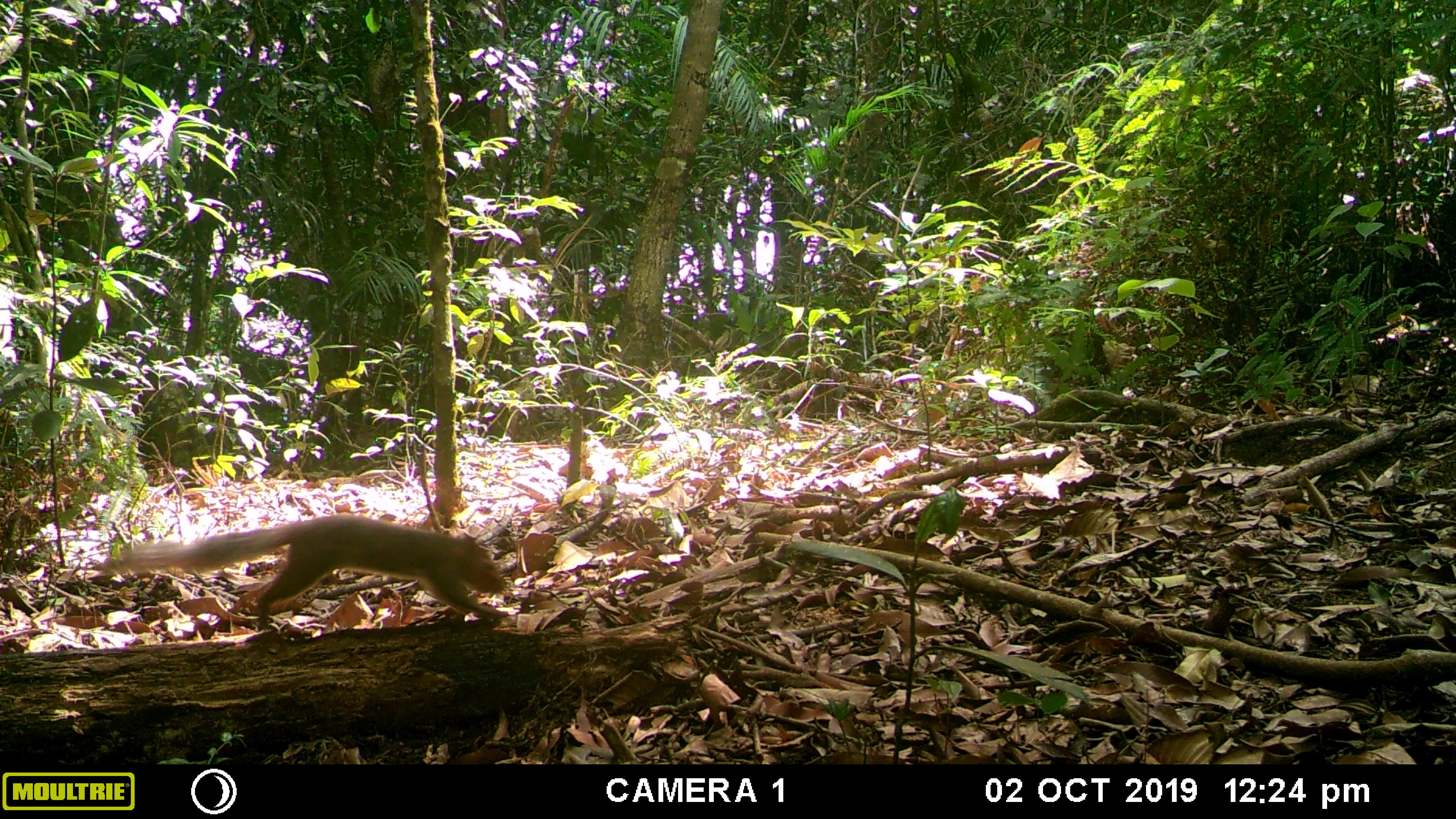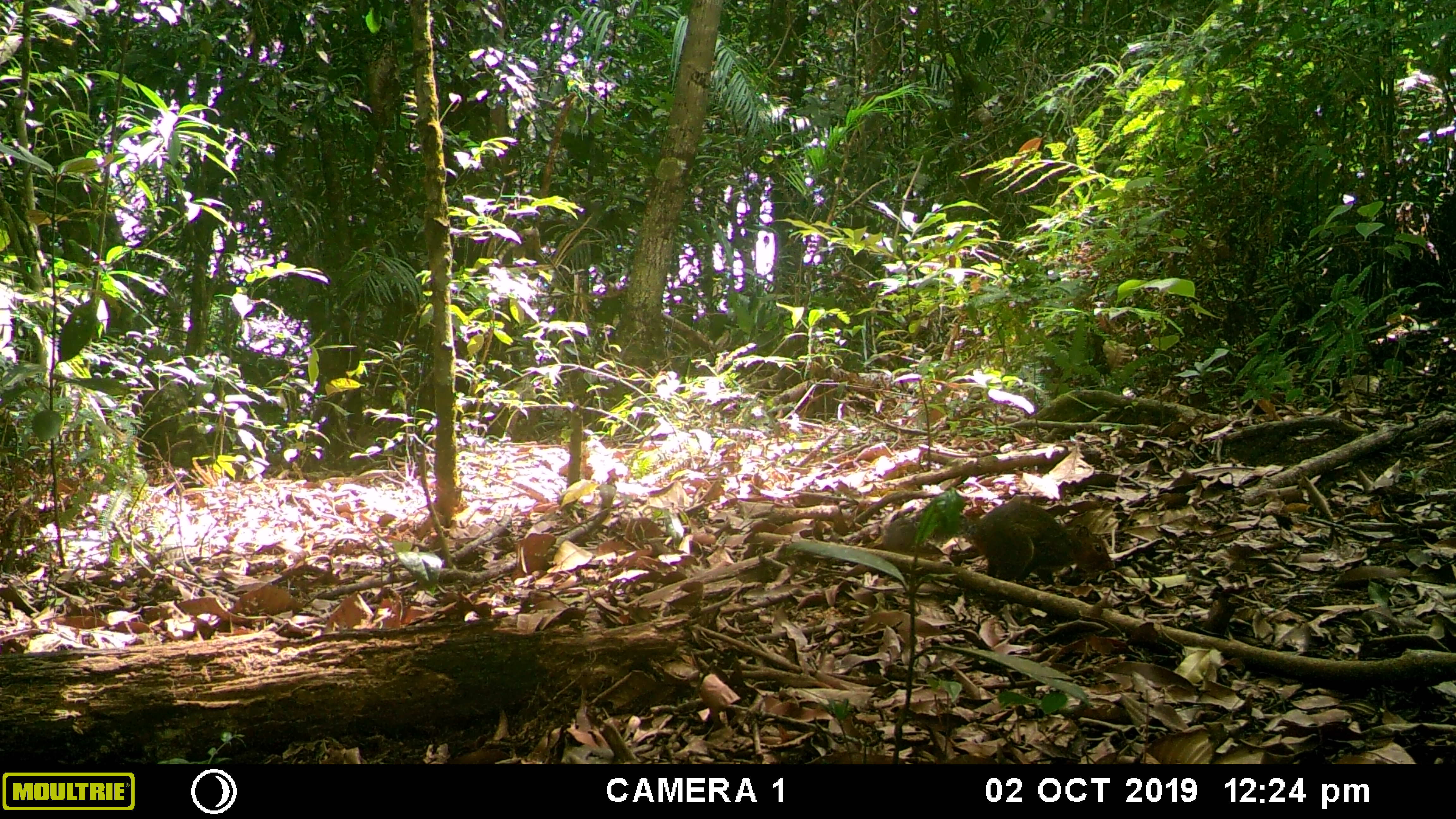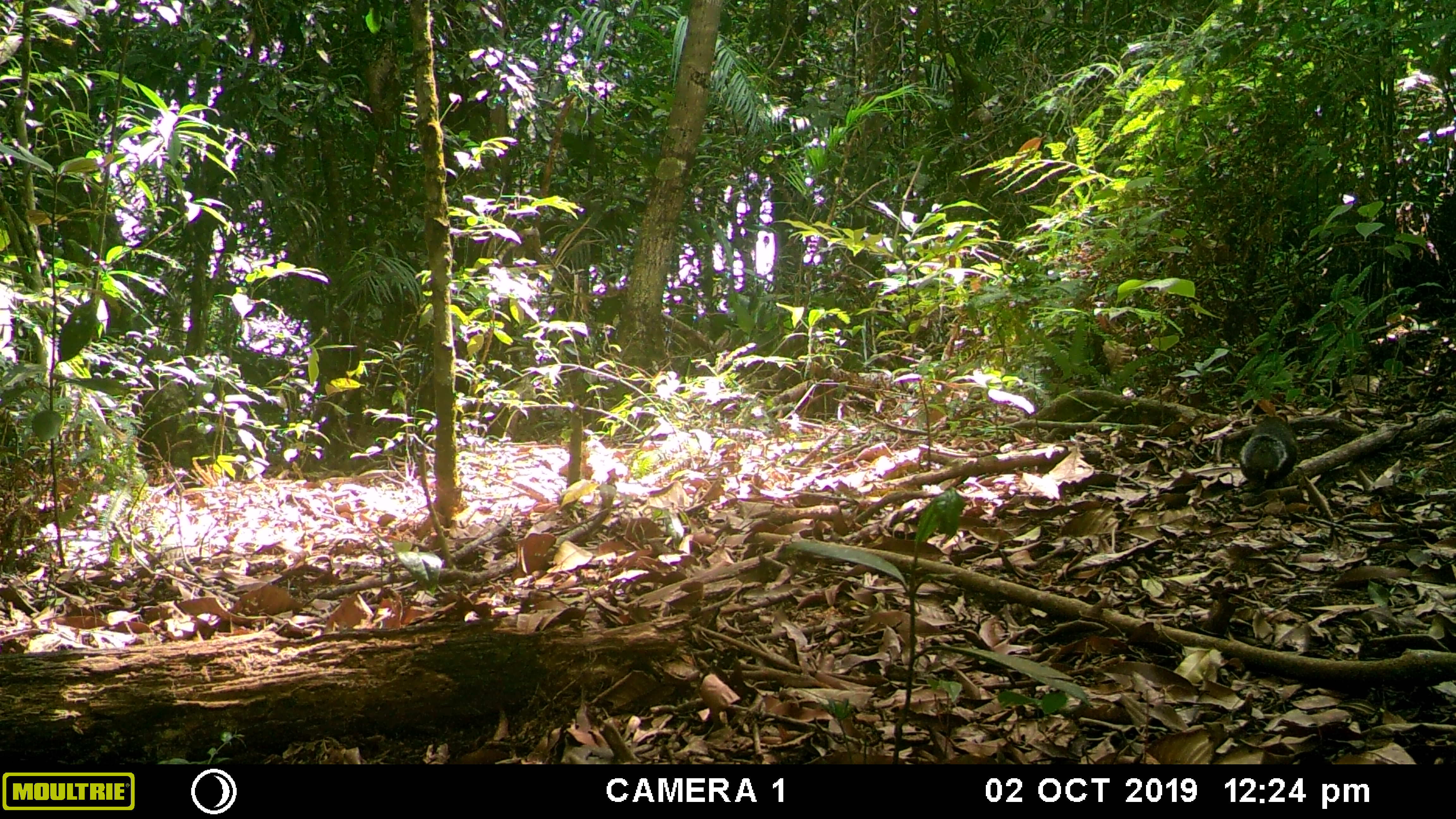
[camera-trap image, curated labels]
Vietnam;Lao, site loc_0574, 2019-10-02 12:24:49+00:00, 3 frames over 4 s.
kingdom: Animalia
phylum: Chordata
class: Mammalia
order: Rodentia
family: Sciuridae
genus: Dremomys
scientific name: Dremomys rufigenis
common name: red-cheeked squirrel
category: red cheeked squirrel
Red cheeked squirrel (red-cheeked squirrel) (Dremomys rufigenis). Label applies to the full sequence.